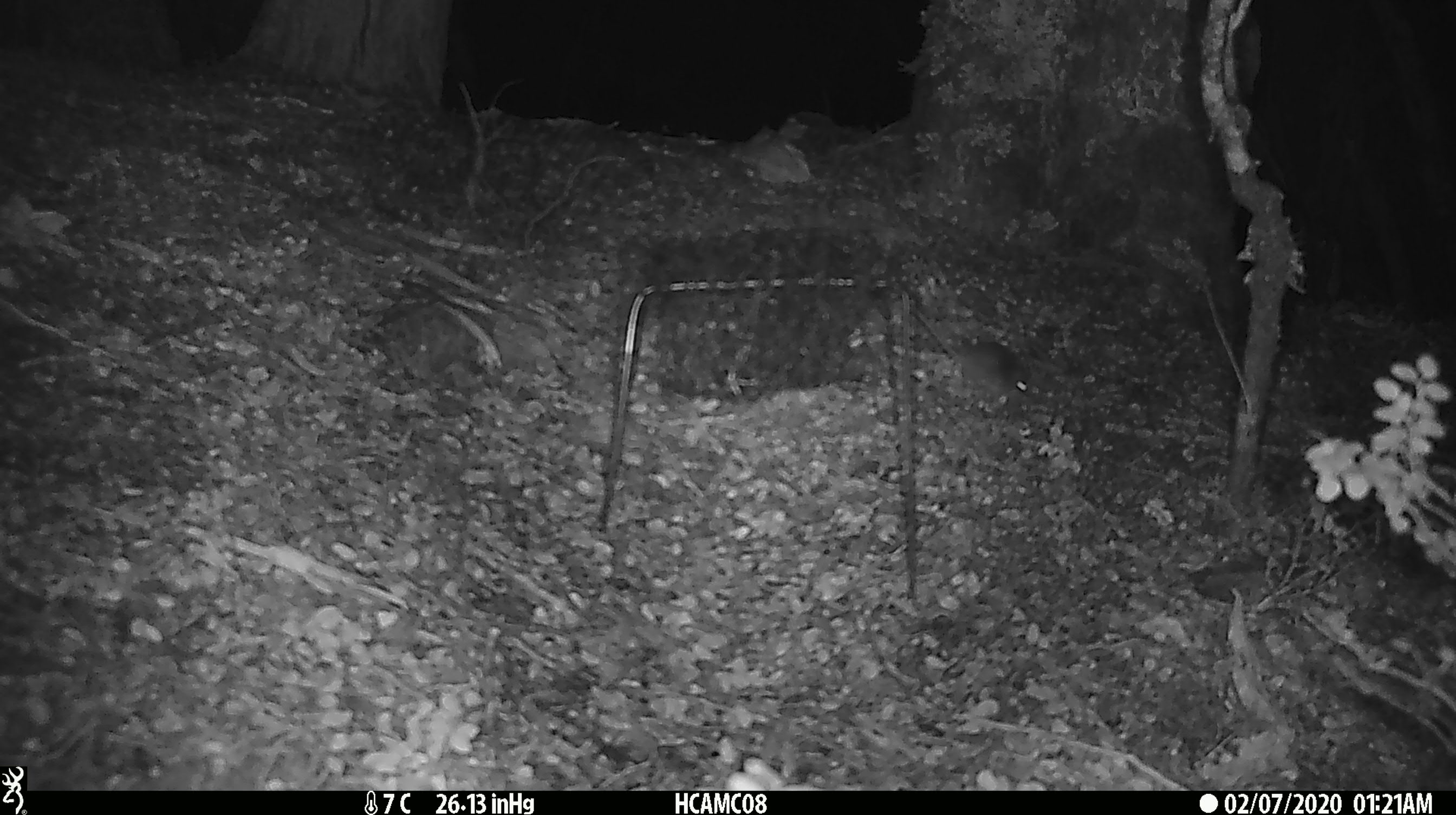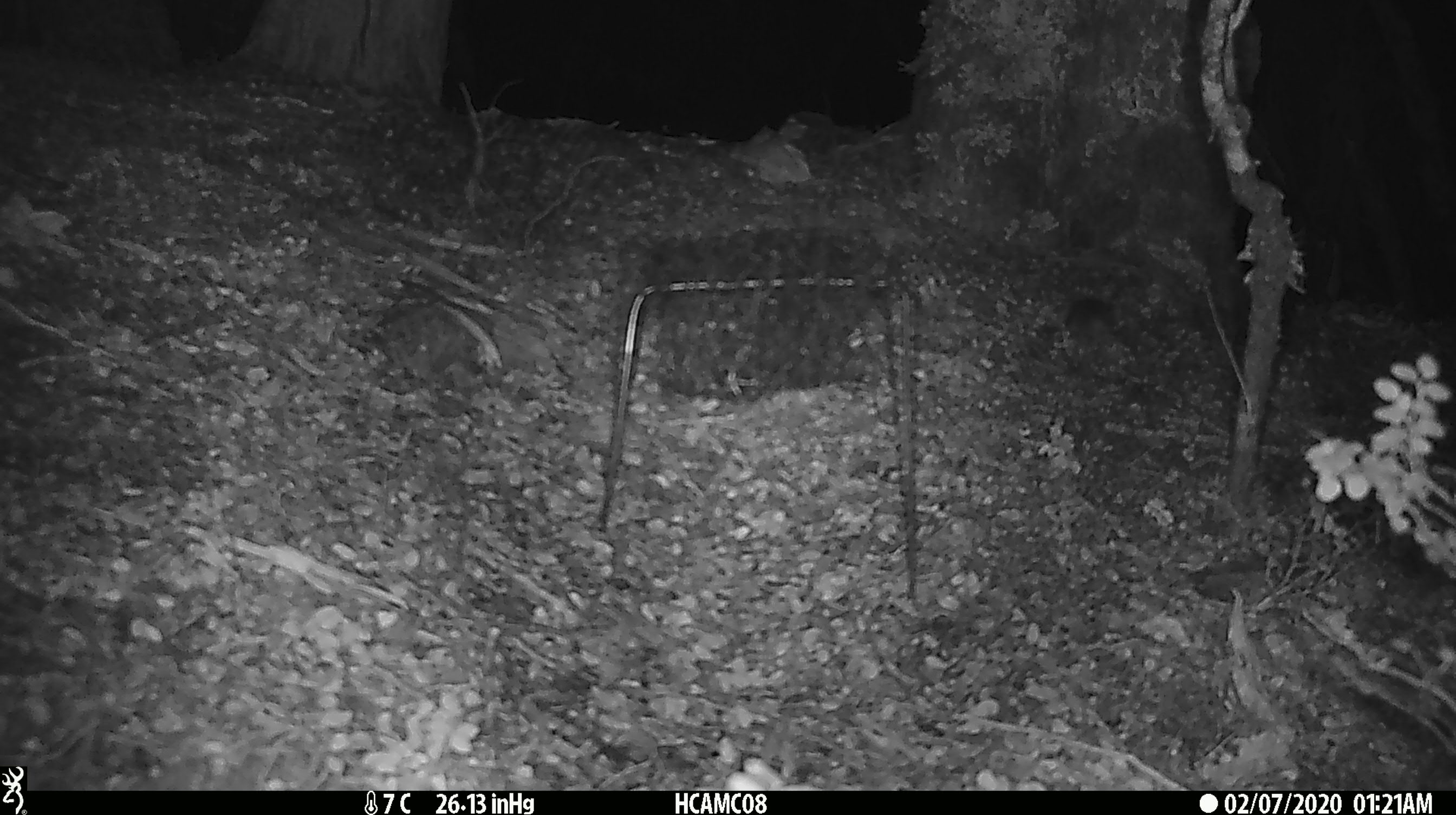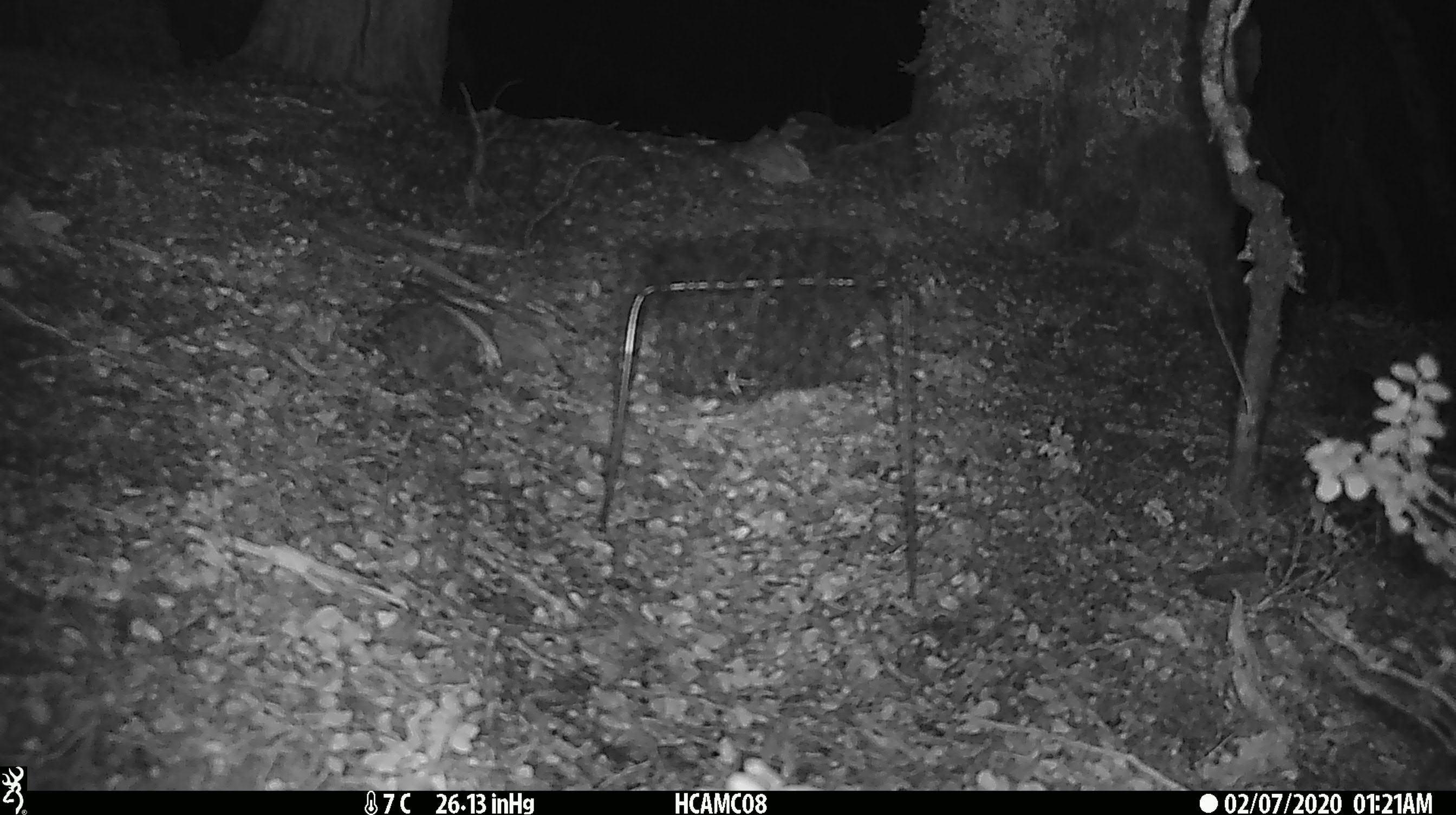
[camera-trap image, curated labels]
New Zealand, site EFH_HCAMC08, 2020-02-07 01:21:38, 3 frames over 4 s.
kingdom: Animalia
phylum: Chordata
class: Mammalia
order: Rodentia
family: Muridae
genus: Mus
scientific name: Mus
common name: mouse